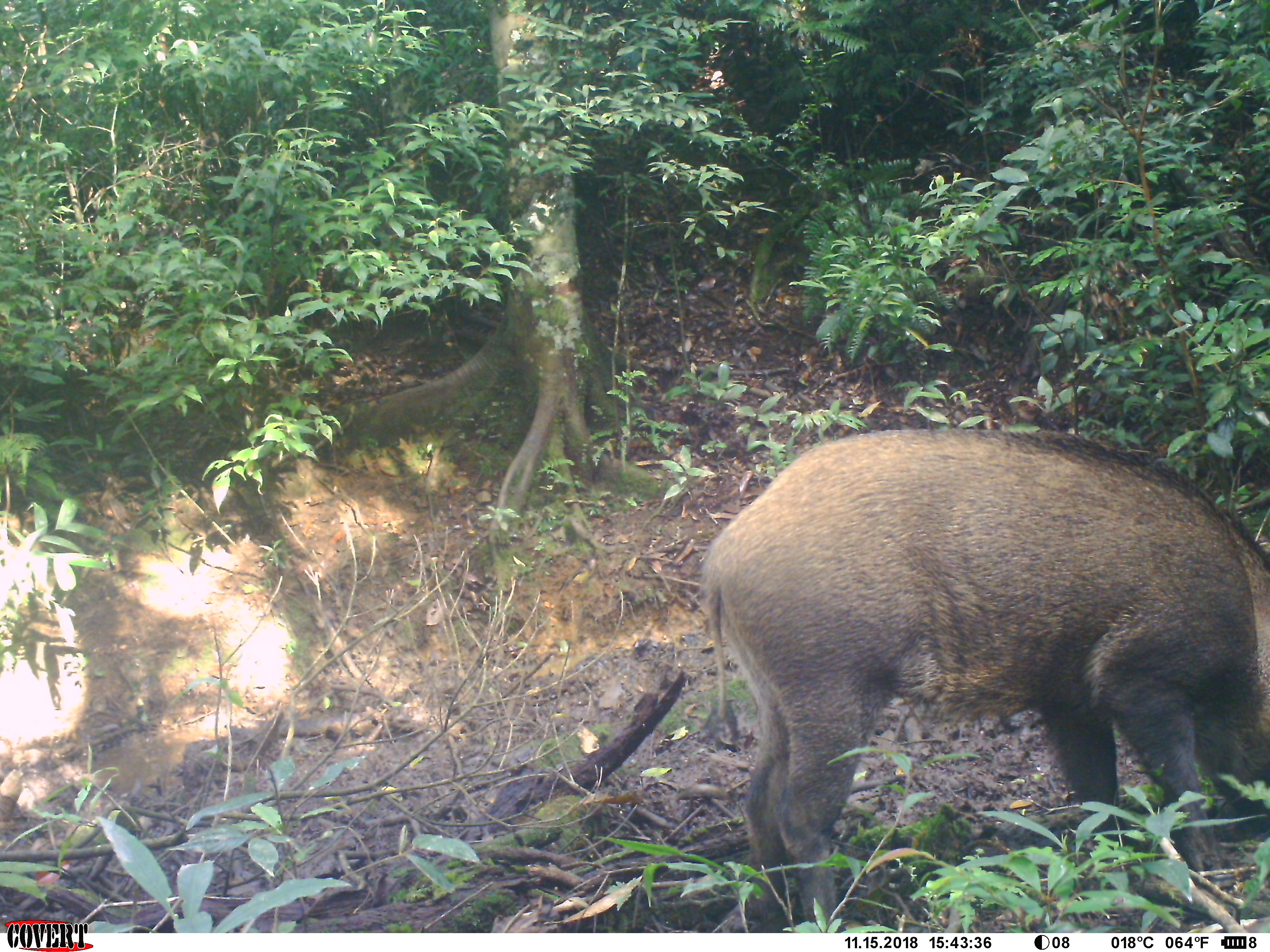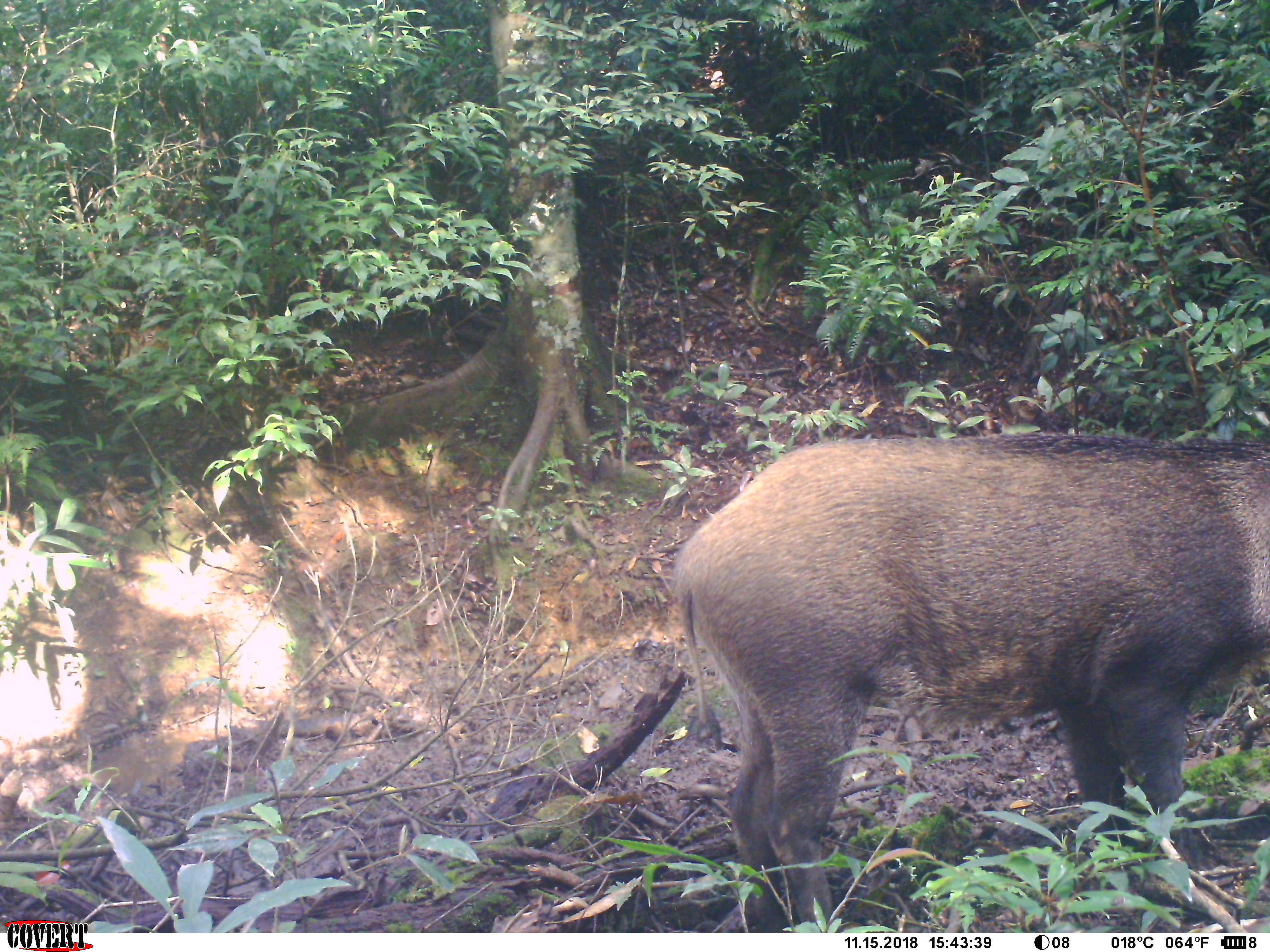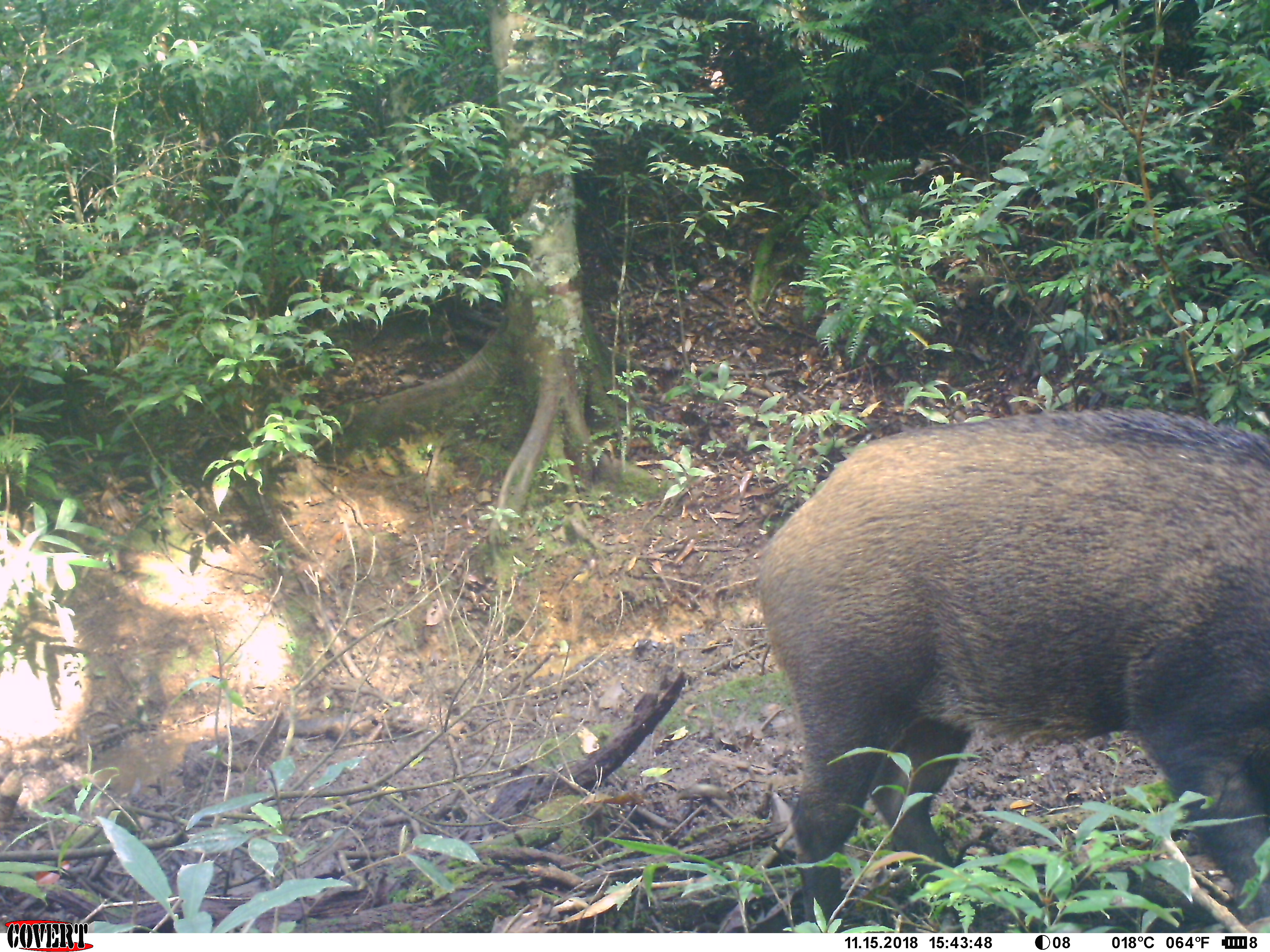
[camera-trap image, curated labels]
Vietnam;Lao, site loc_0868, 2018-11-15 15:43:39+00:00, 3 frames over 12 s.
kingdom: Animalia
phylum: Chordata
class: Mammalia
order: Artiodactyla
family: Suidae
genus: Sus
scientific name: Sus scrofa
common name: eurasian wild pig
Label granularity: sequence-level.